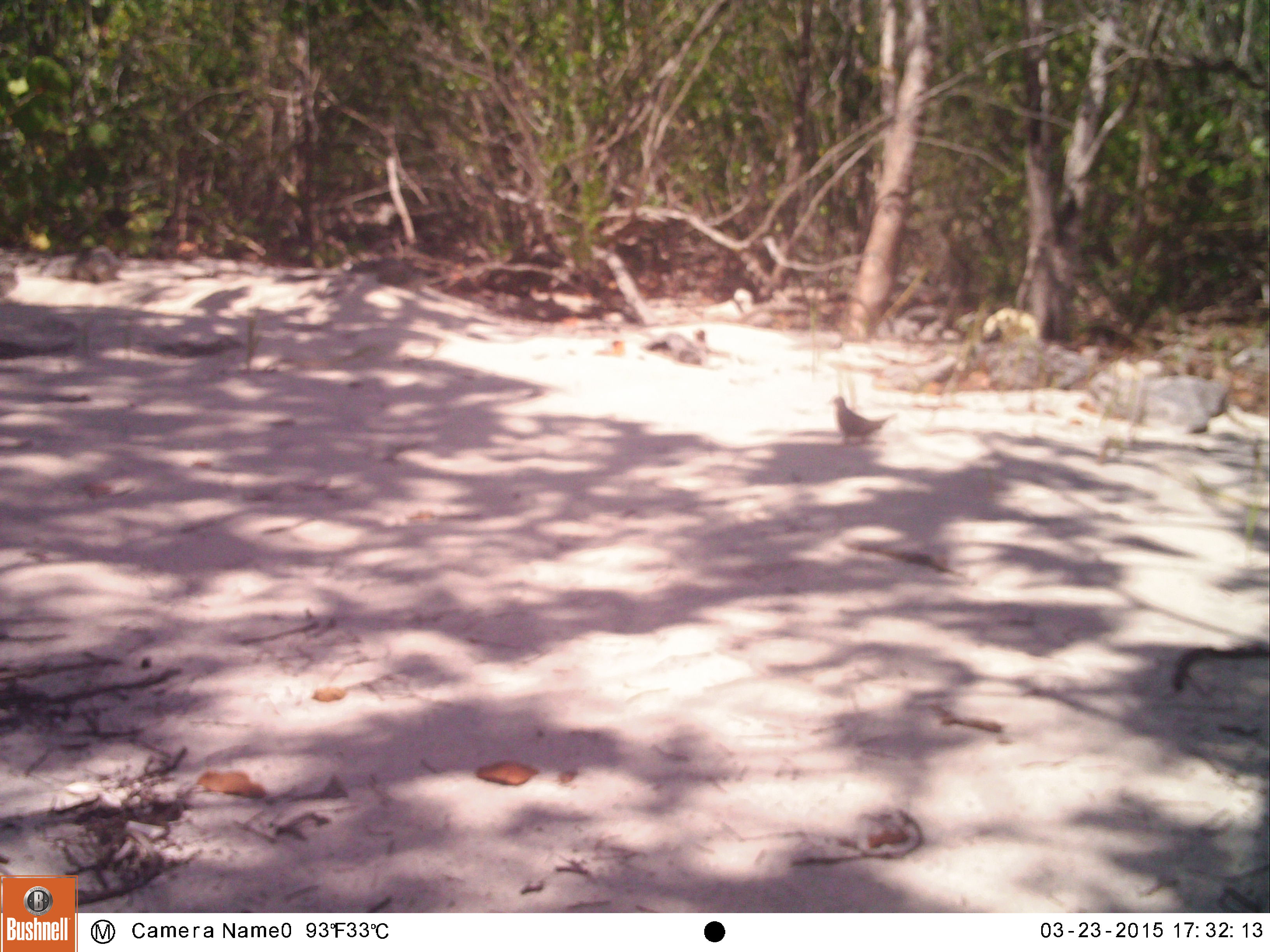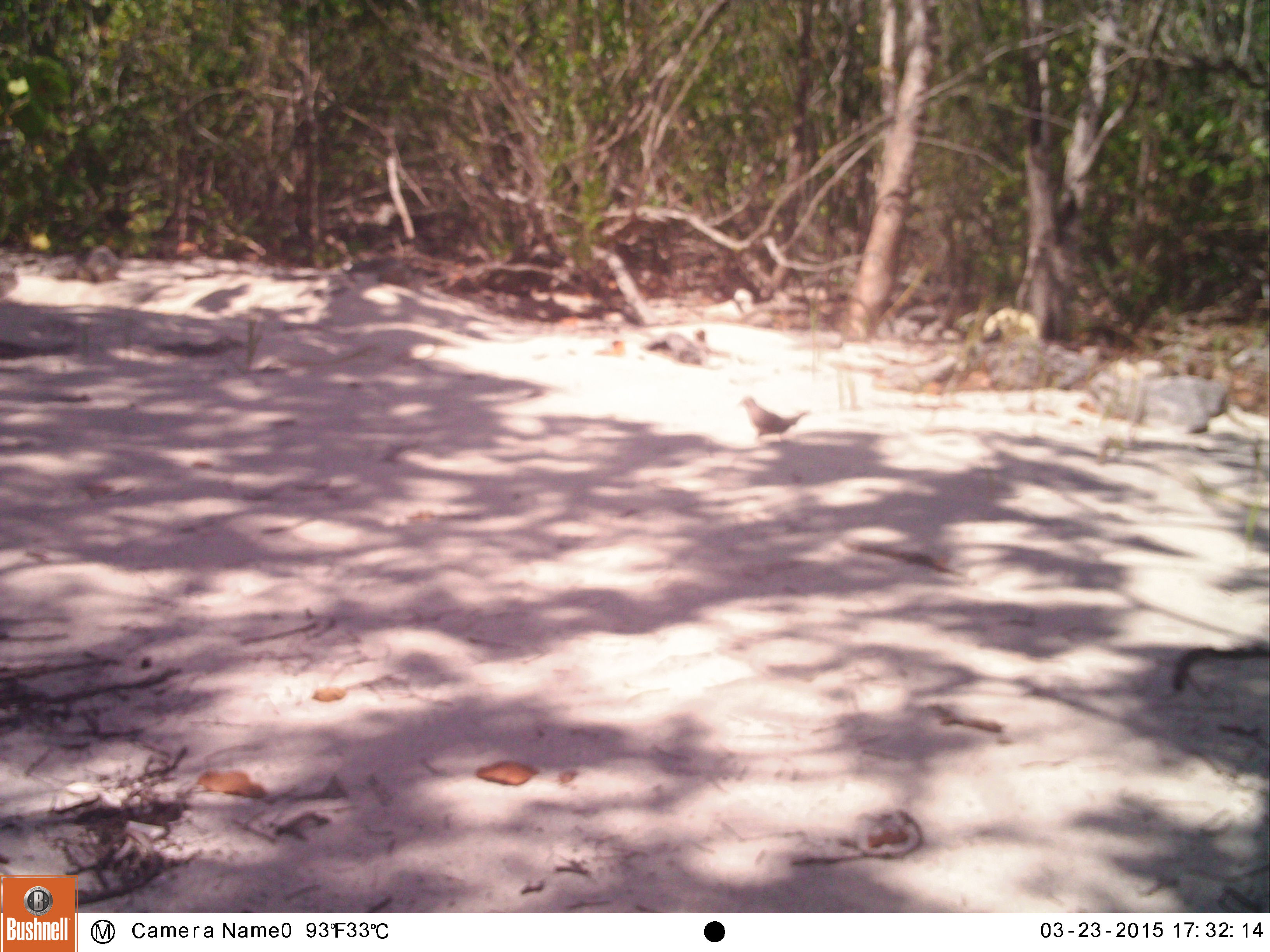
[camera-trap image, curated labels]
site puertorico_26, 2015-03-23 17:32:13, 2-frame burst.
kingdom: Animalia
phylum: Chordata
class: Aves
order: Columbiformes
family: Columbidae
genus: Zenaida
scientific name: Zenaida asiatica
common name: white-winged dove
White-winged dove (Zenaida asiatica).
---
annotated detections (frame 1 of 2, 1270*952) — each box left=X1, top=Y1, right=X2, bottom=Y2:
white-winged dove: left=820, top=391, right=905, bottom=450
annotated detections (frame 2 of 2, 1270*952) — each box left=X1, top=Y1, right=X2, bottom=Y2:
white-winged dove: left=730, top=388, right=811, bottom=444